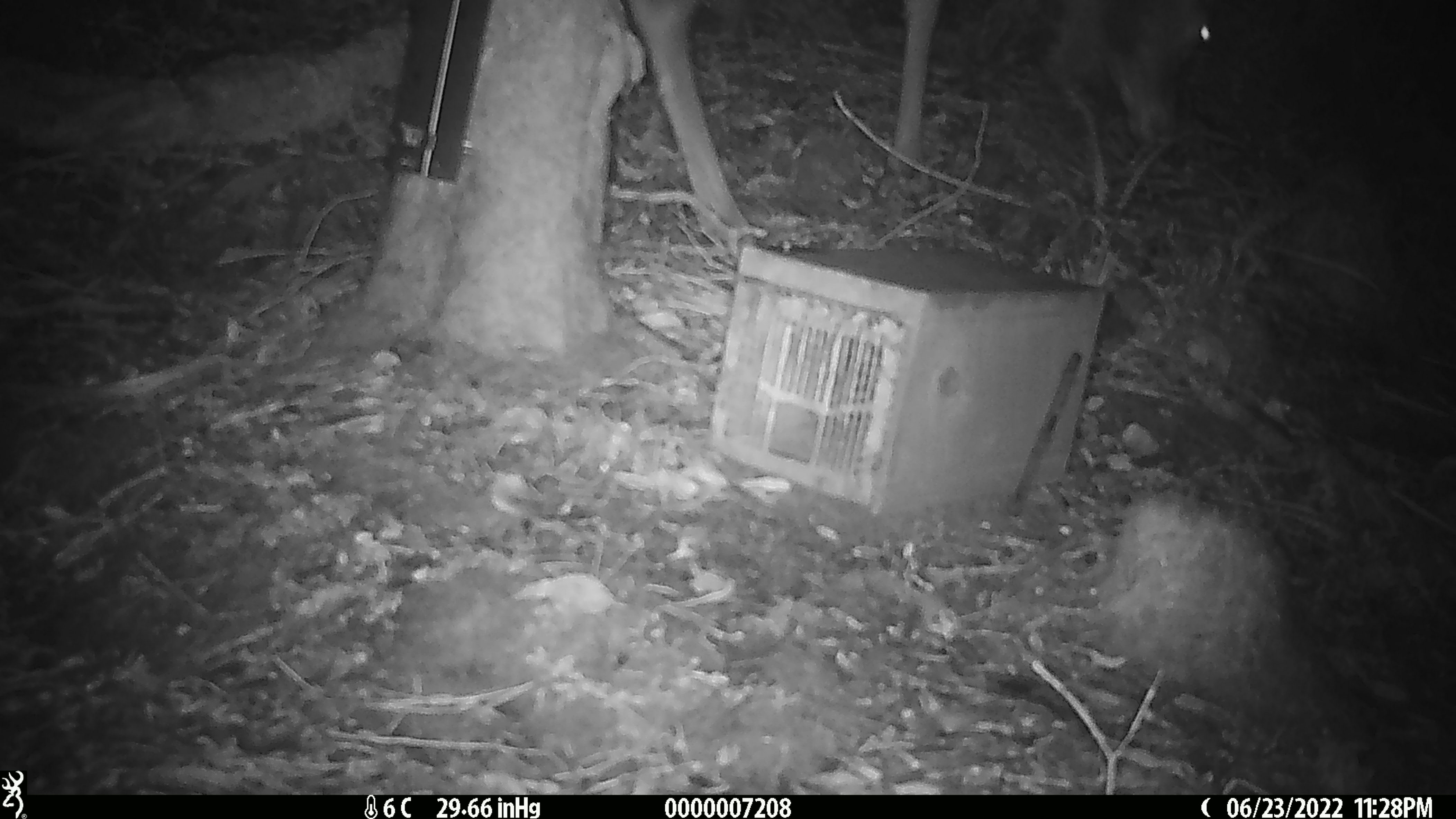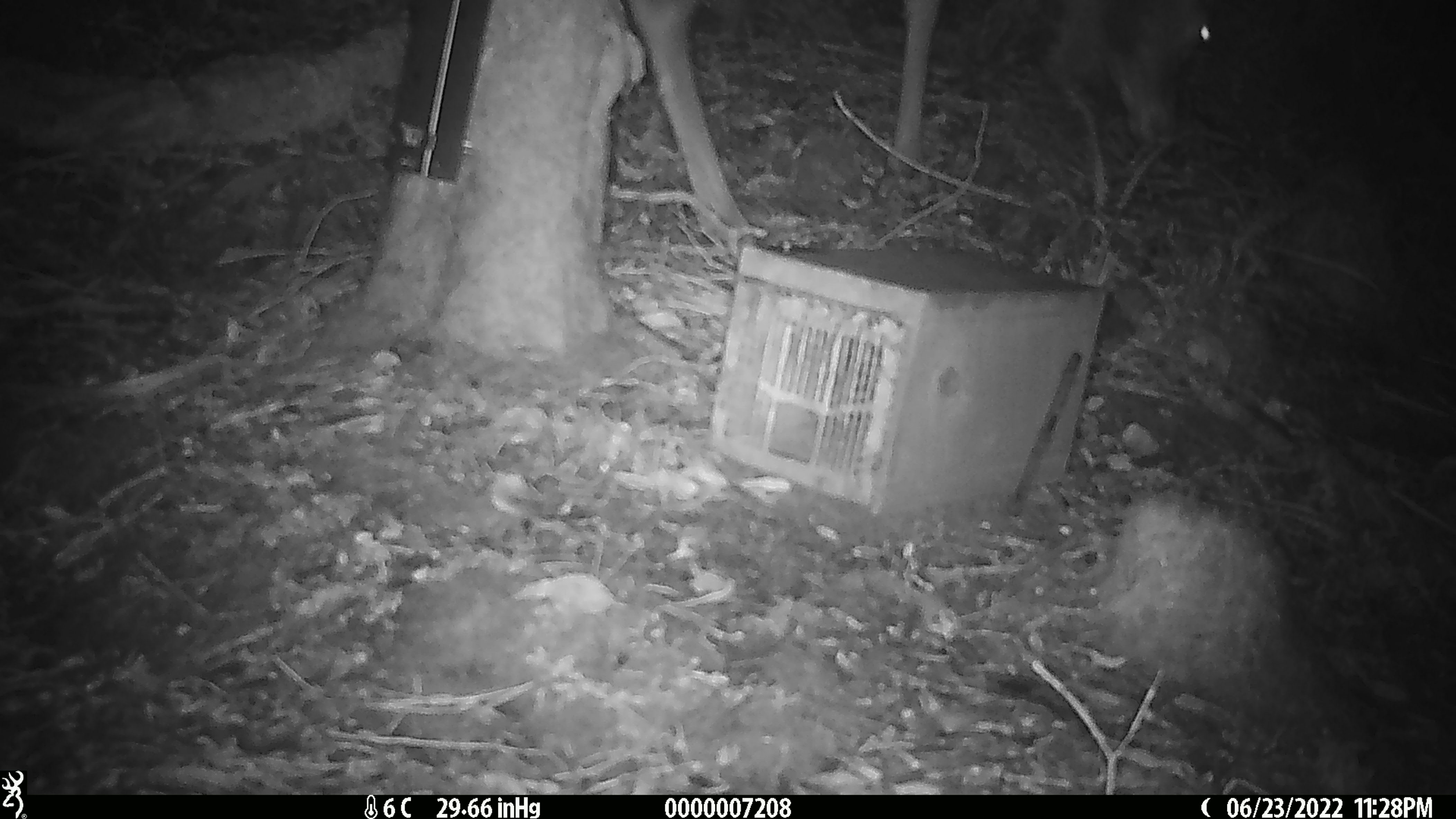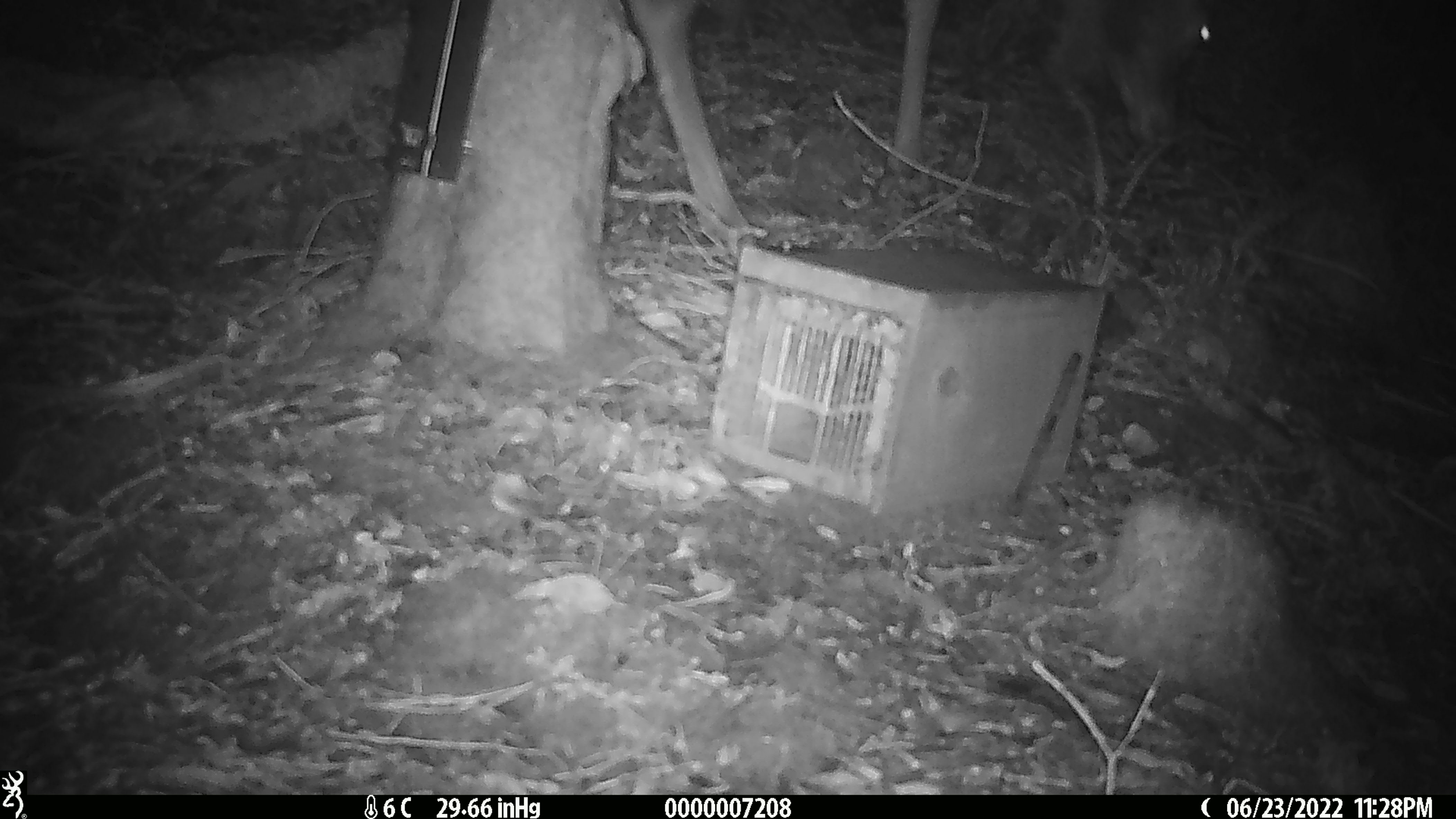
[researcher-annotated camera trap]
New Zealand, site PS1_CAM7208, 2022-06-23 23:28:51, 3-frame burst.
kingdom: Animalia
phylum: Chordata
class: Mammalia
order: Artiodactyla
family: Cervidae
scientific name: Cervidae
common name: deer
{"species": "deer (Cervidae)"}